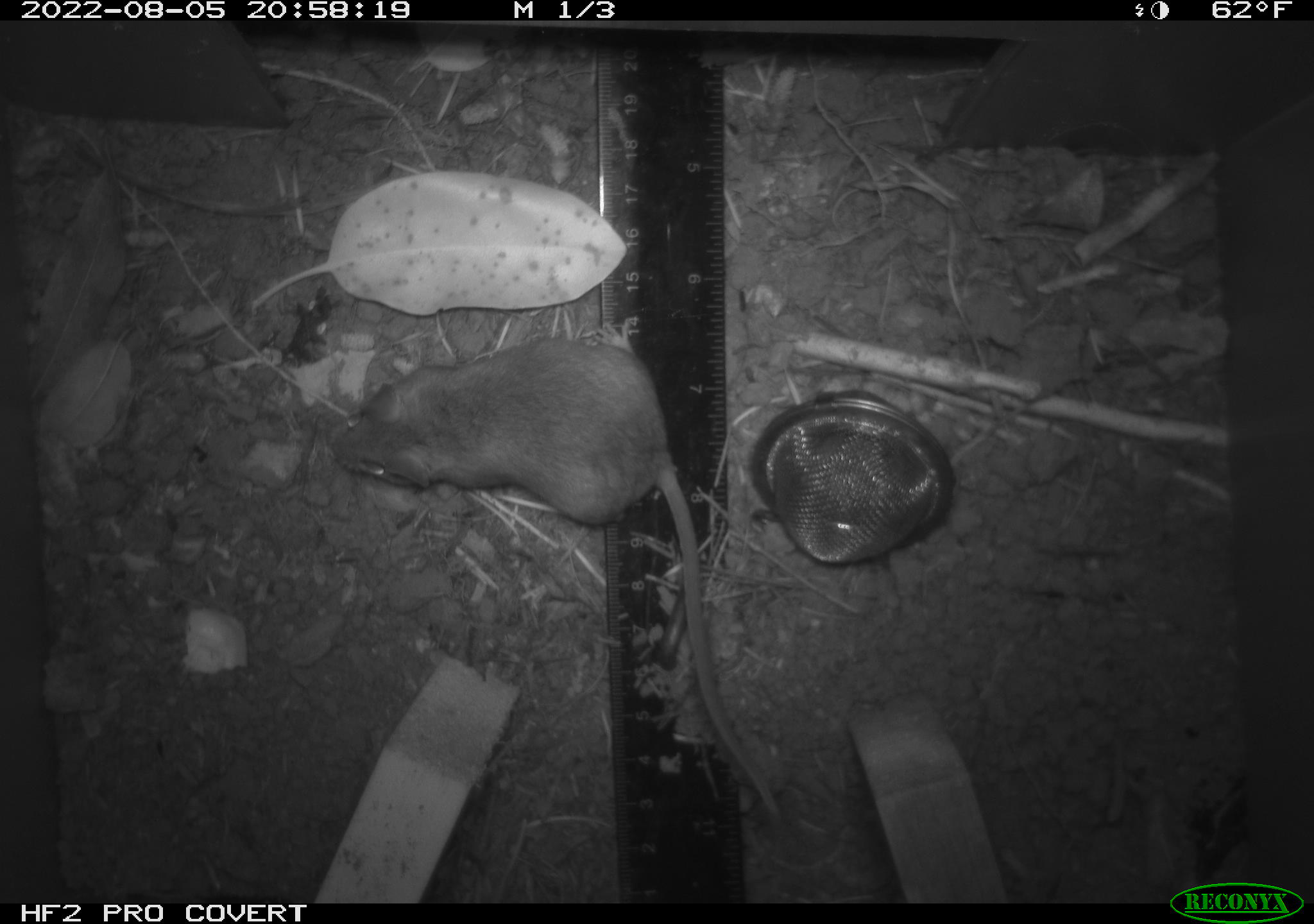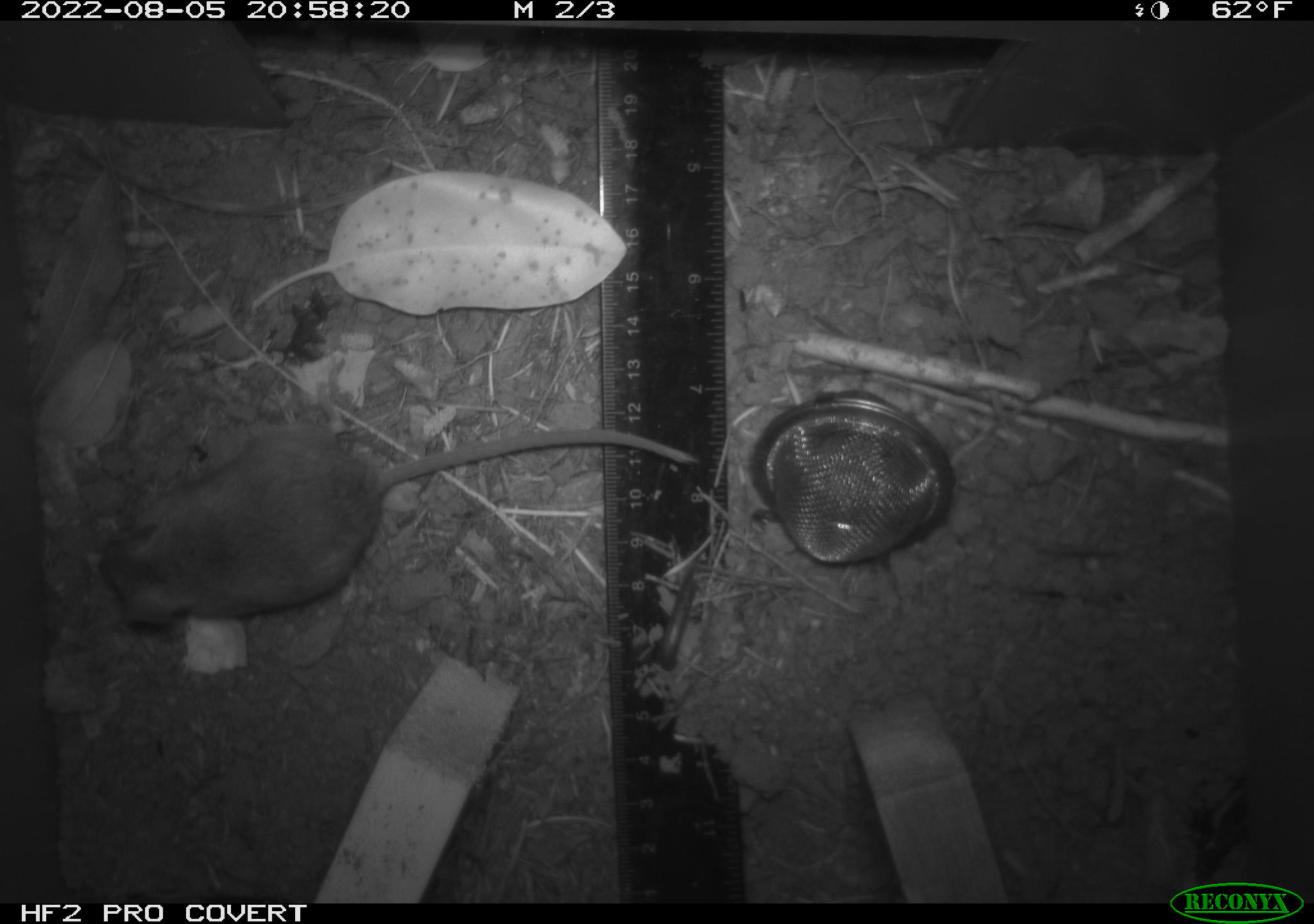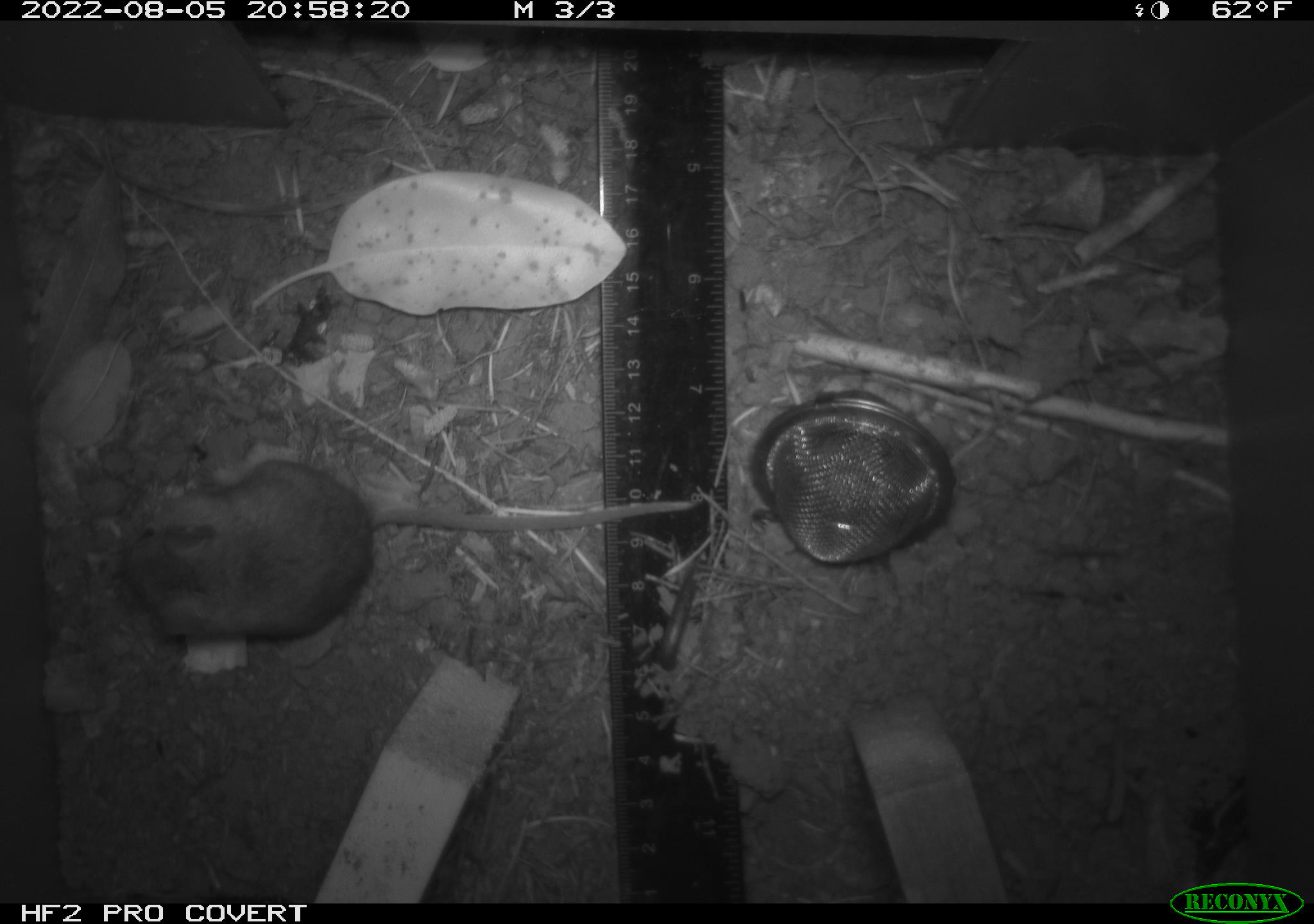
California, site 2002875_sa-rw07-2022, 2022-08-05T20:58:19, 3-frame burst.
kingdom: Animalia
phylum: Chordata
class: Mammalia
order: Rodentia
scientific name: Rodentia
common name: mouse species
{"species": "mouse species (Rodentia)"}